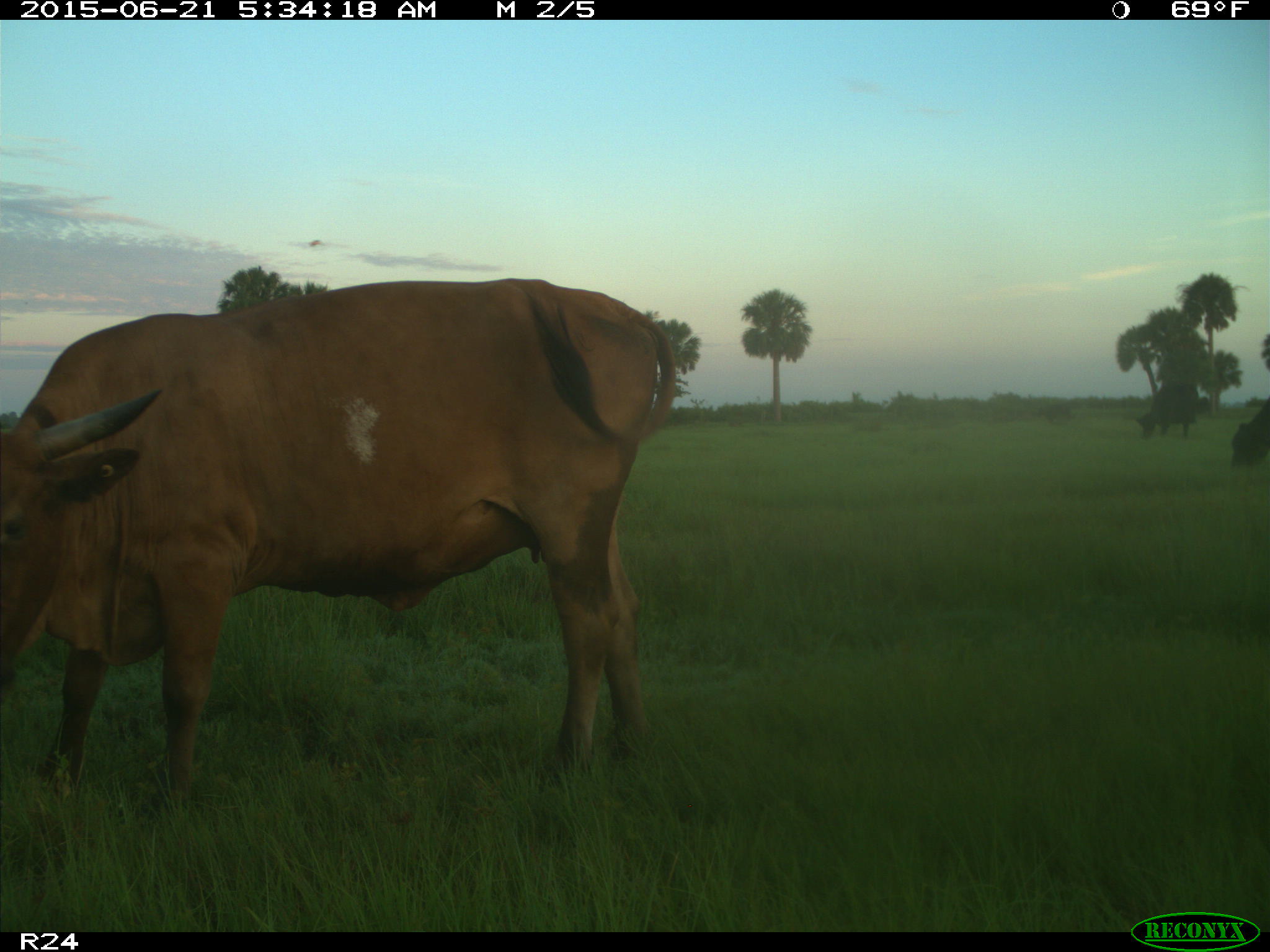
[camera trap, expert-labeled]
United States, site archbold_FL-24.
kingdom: Animalia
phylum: Chordata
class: Mammalia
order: Artiodactyla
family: Bovidae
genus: Bos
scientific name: Bos taurus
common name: domestic cow